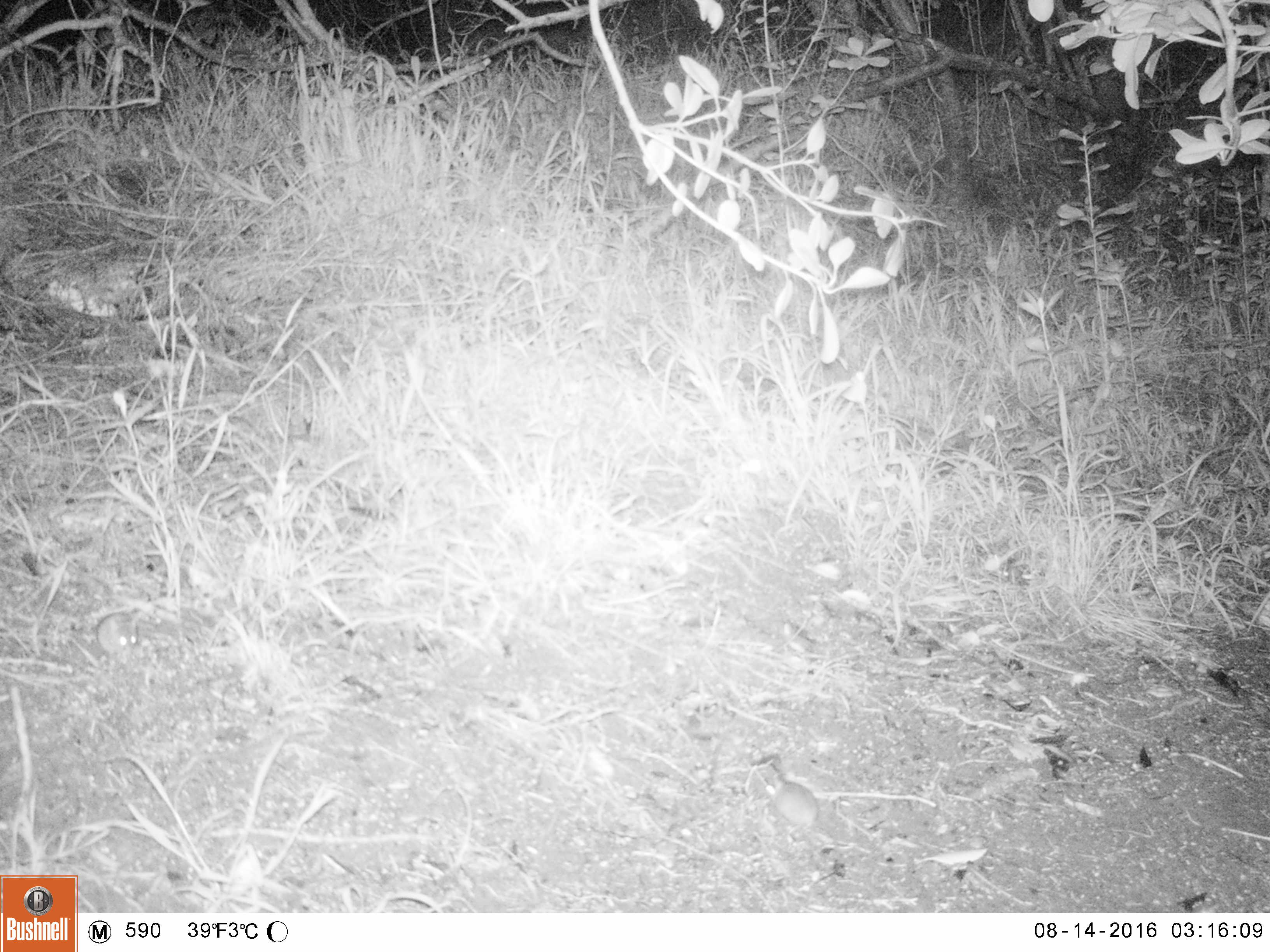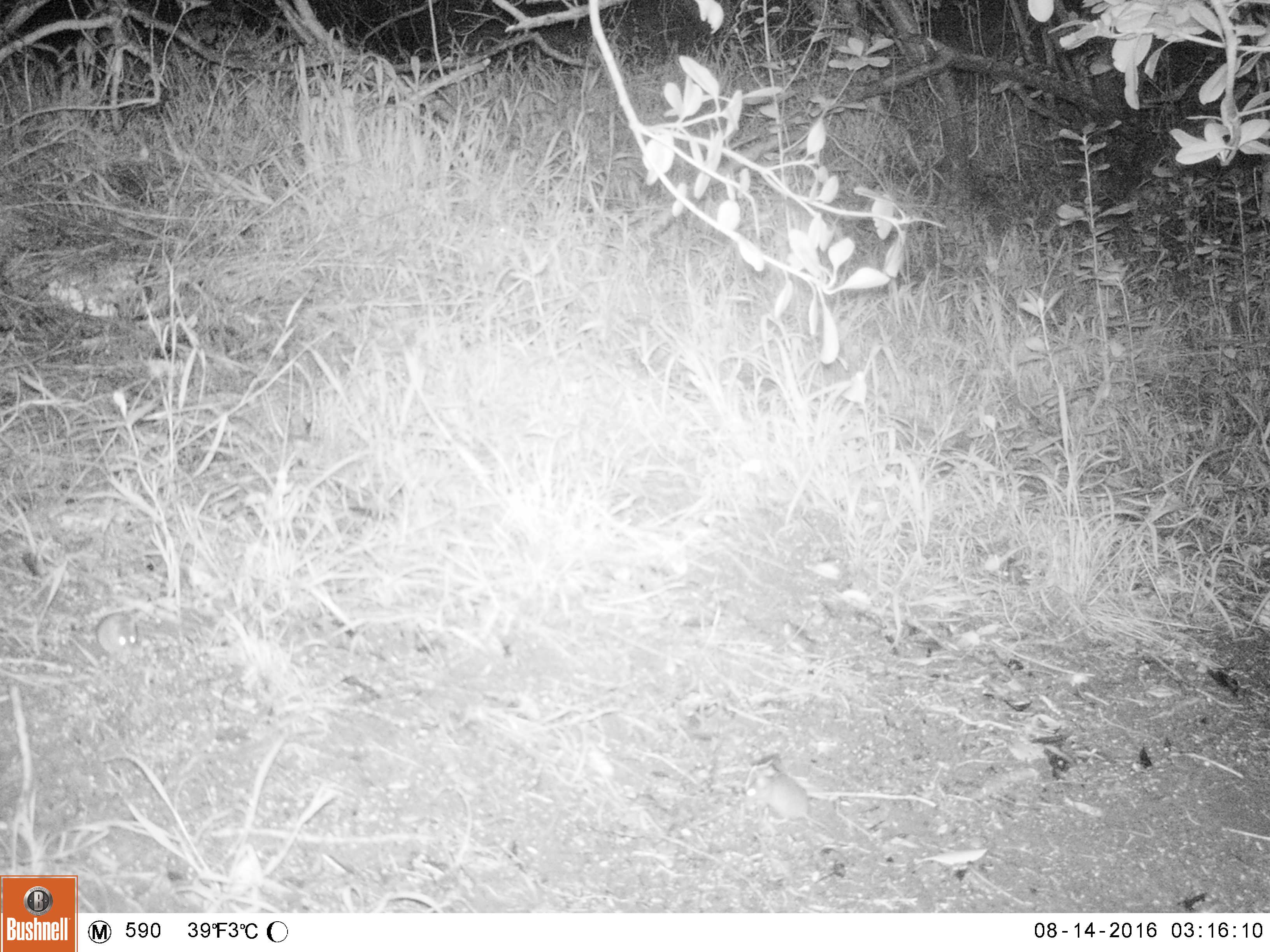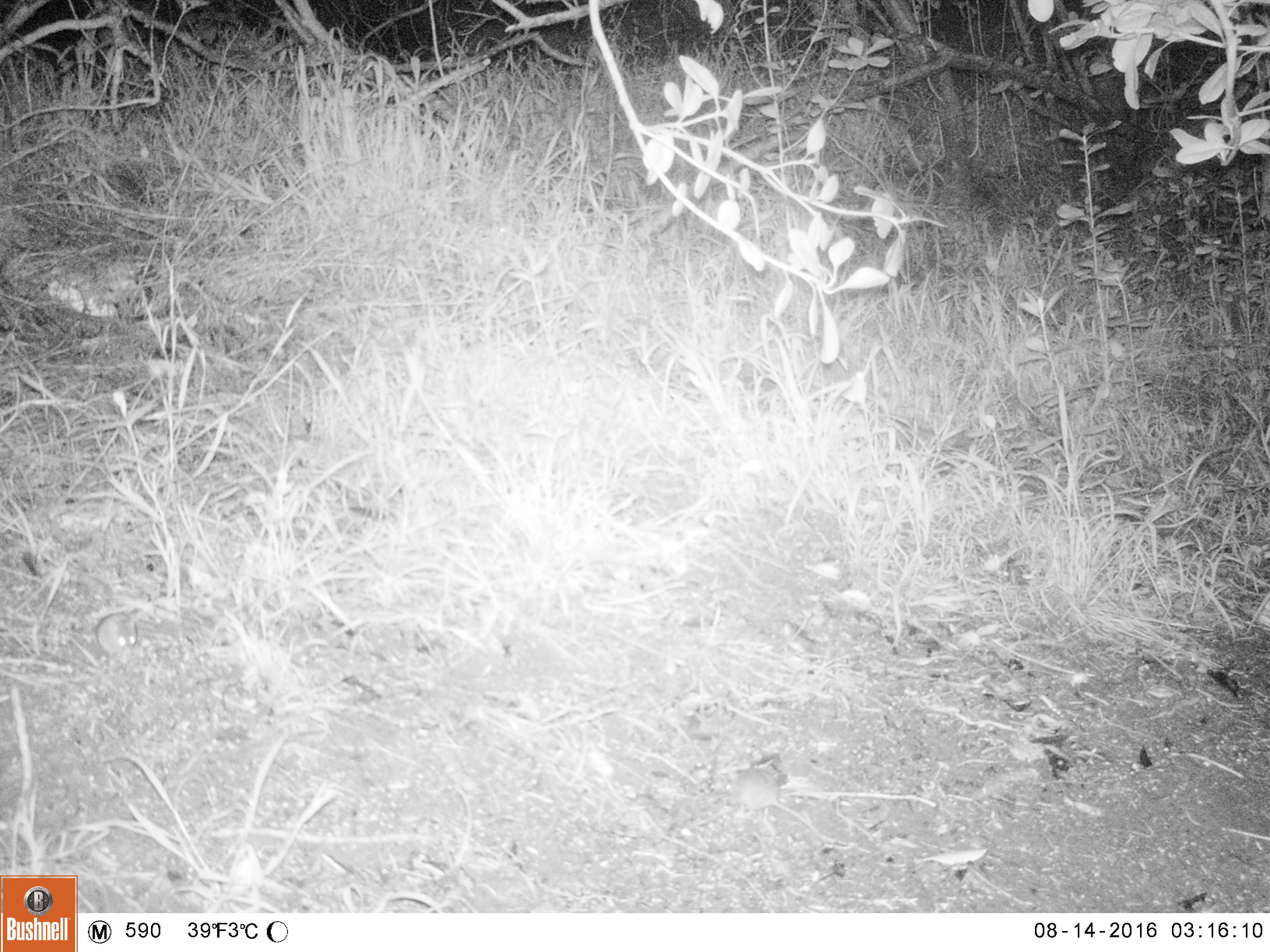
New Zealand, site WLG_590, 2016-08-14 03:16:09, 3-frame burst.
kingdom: Animalia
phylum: Chordata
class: Mammalia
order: Rodentia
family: Muridae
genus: Mus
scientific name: Mus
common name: mouse